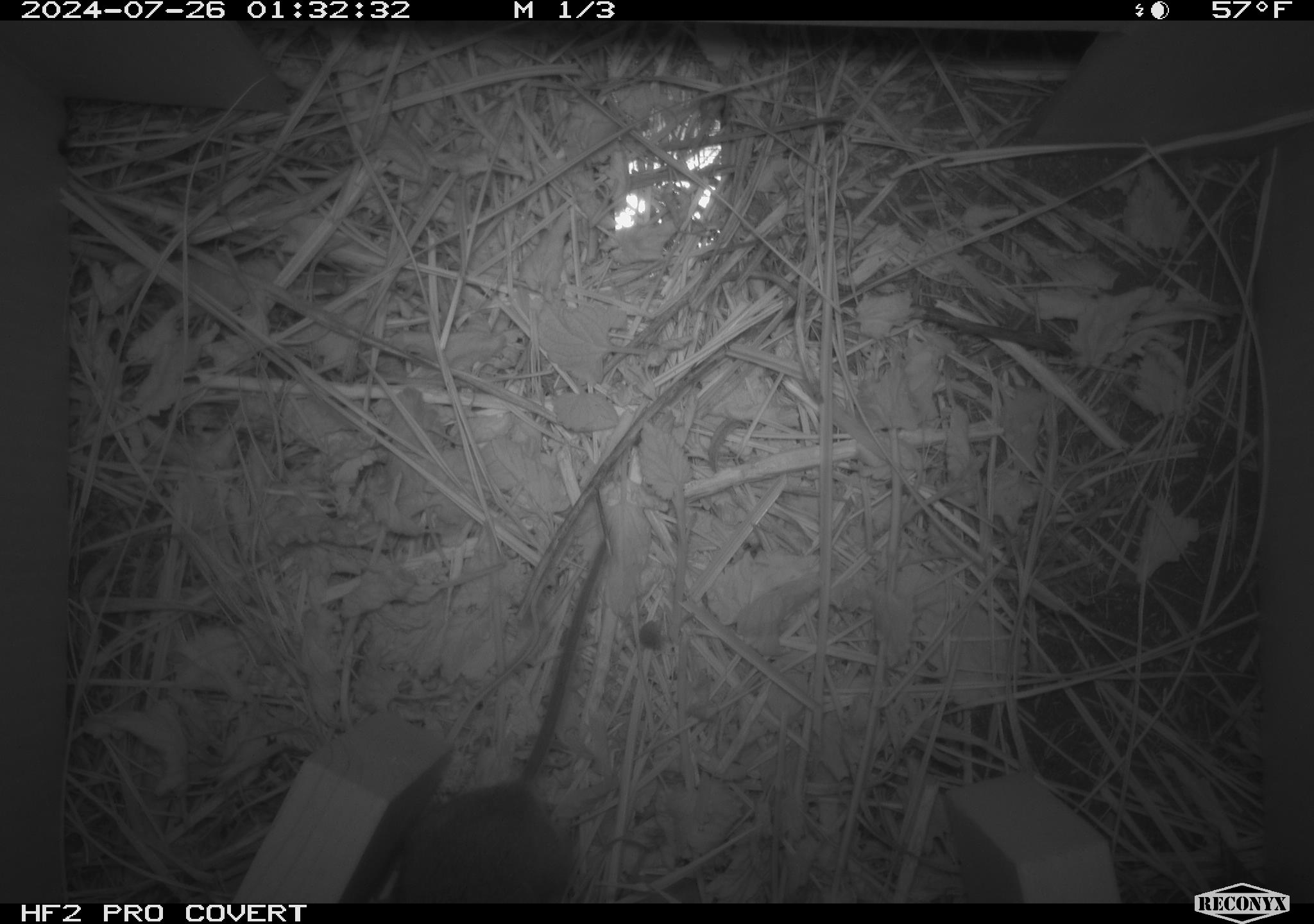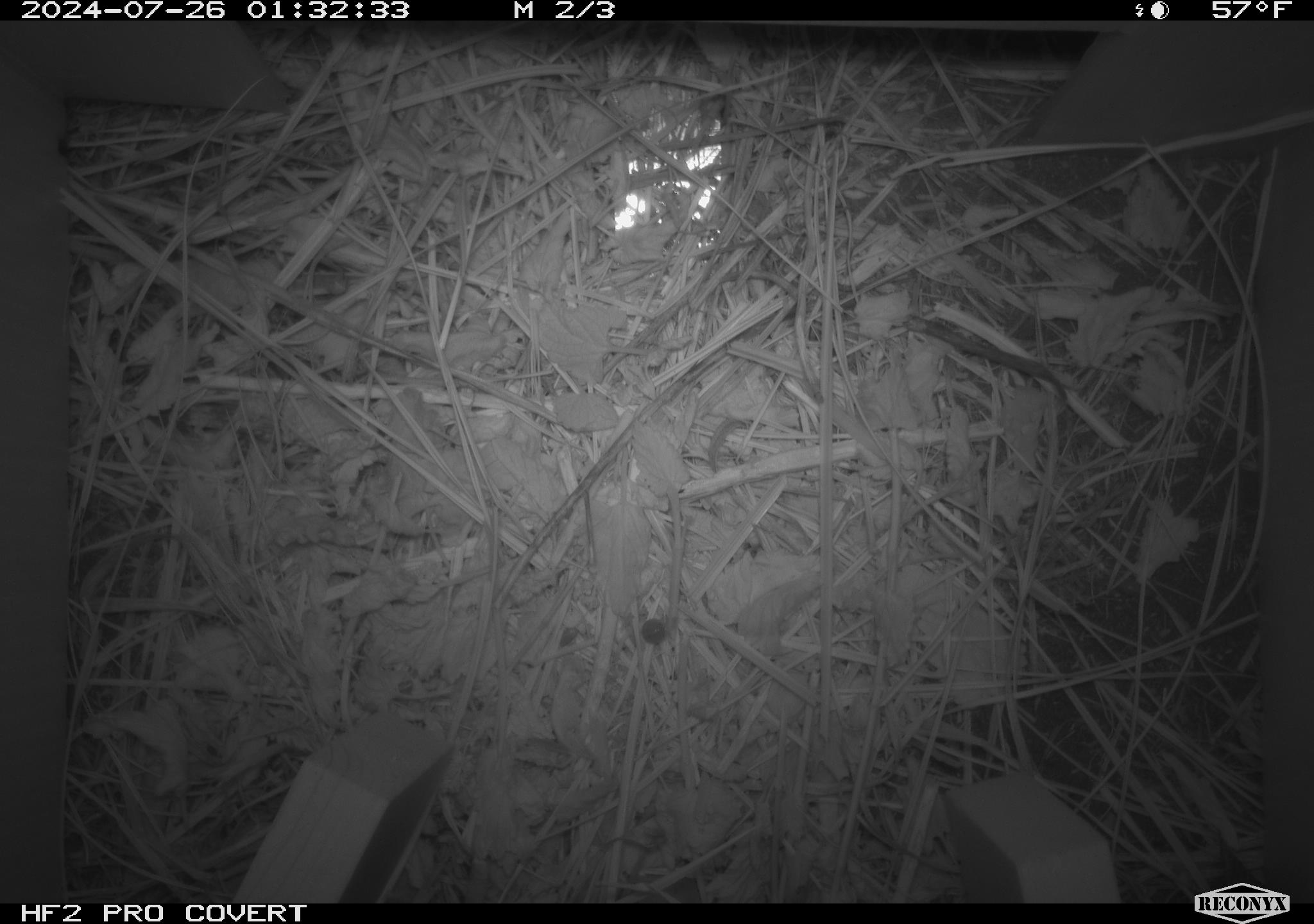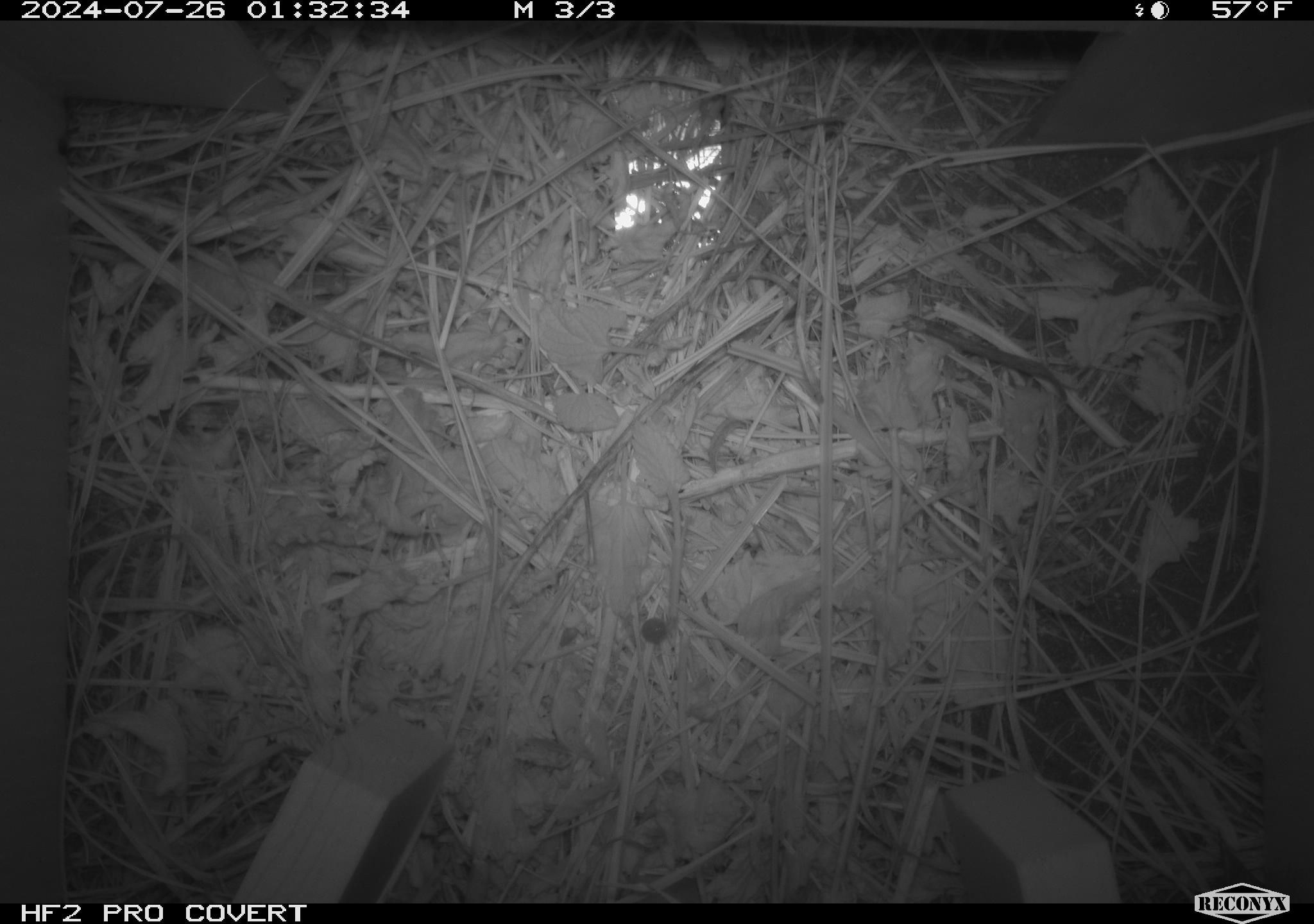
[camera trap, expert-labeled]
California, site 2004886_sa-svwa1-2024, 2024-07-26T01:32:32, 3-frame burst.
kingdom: Animalia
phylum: Chordata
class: Mammalia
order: Rodentia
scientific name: Rodentia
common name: mouse species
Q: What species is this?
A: Mouse species (Rodentia).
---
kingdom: Animalia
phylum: Arthropoda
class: Malacostraca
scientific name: Malacostraca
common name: amphipods, crabs, isopods, krill, lobsters and shrimps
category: malacostracan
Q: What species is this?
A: Malacostracan (amphipods, crabs, isopods, krill, lobsters and shrimps) (Malacostraca).